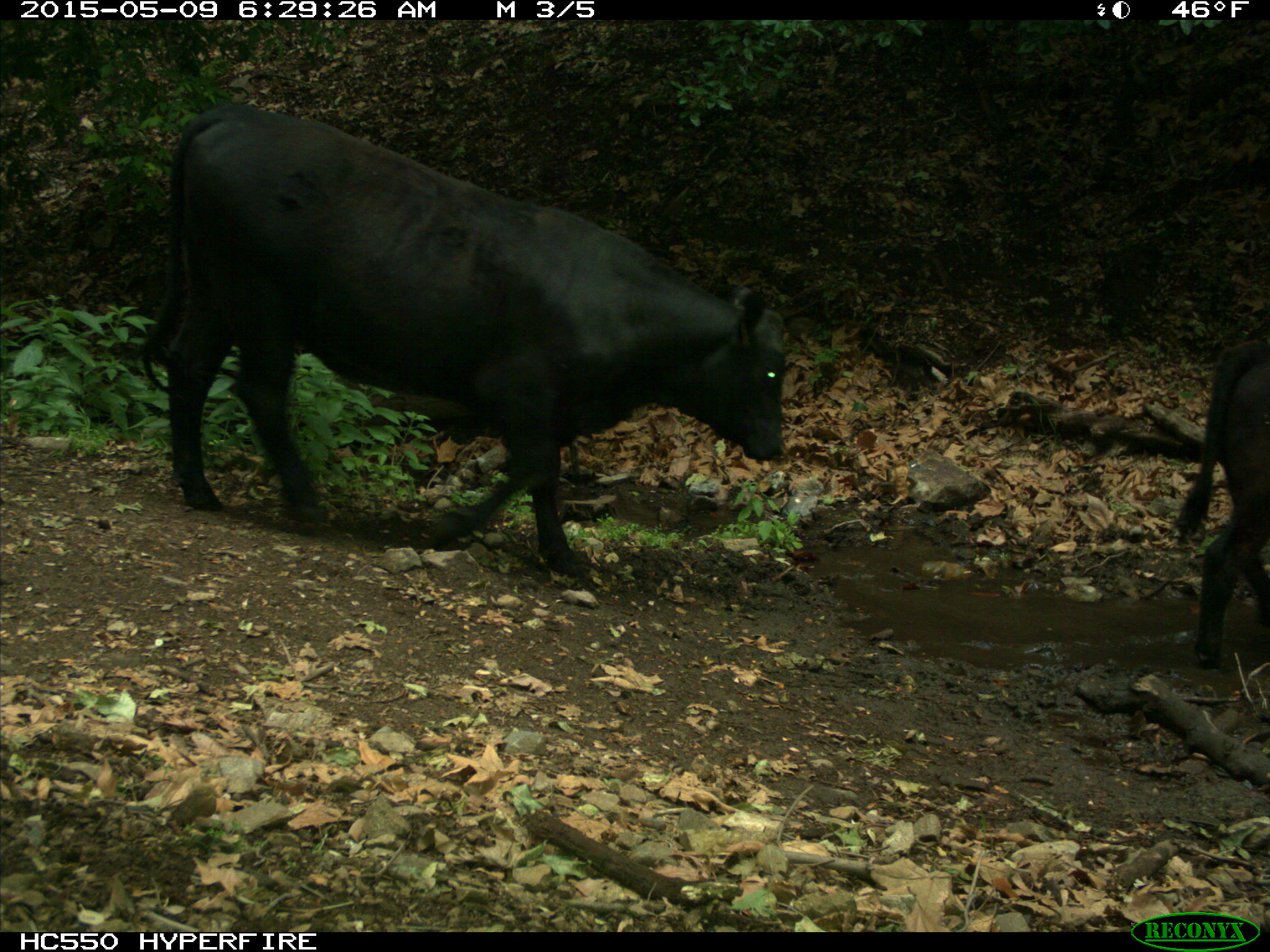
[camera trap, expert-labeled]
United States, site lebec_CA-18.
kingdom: Animalia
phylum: Chordata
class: Mammalia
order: Artiodactyla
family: Bovidae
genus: Bos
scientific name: Bos taurus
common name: domestic cow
Bos taurus (domestic cow).